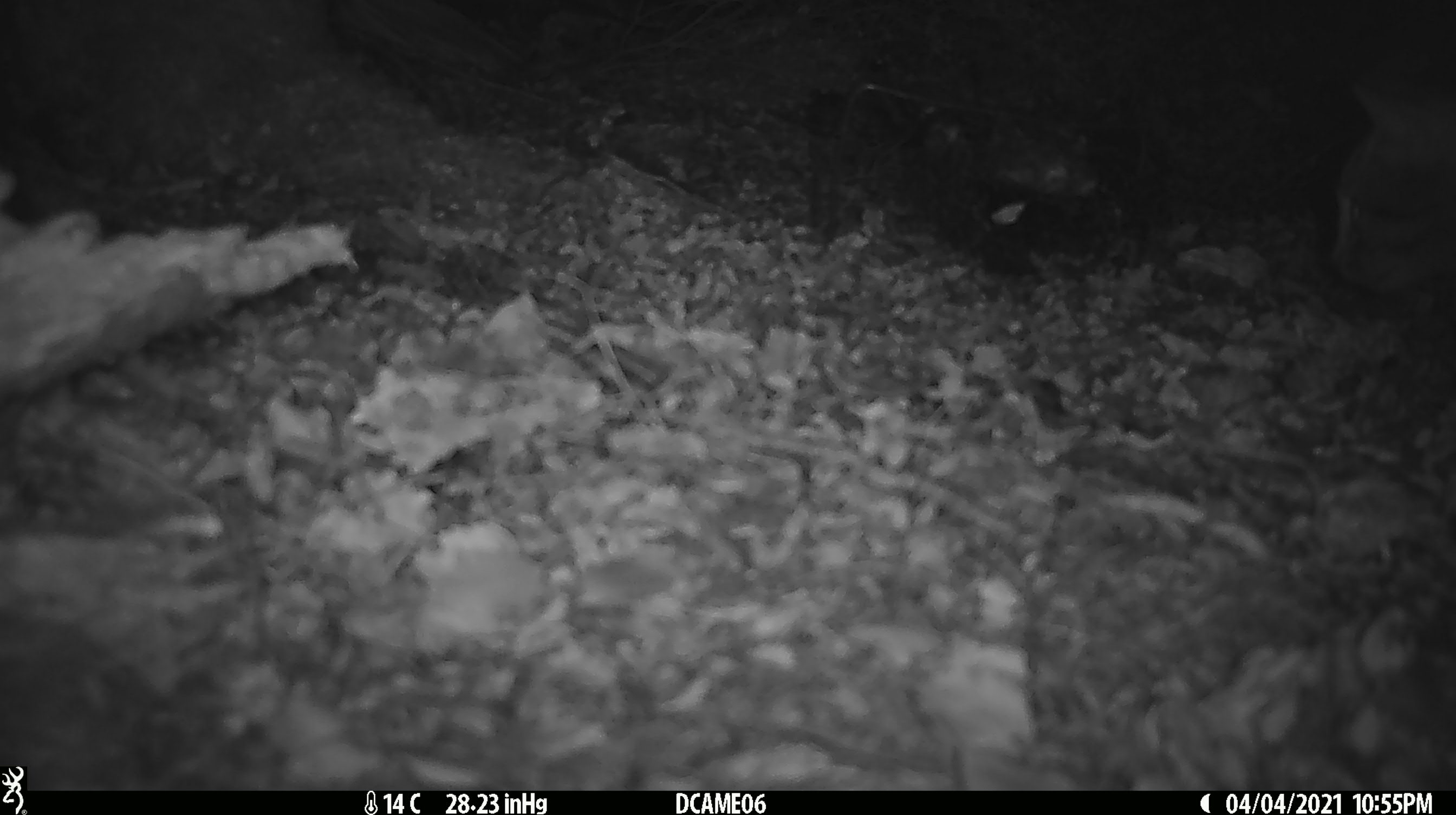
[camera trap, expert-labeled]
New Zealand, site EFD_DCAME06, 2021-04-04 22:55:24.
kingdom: Animalia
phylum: Chordata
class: Mammalia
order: Carnivora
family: Felidae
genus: Felis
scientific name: Felis catus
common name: domestic cat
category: cat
Cat (domestic cat) (Felis catus).